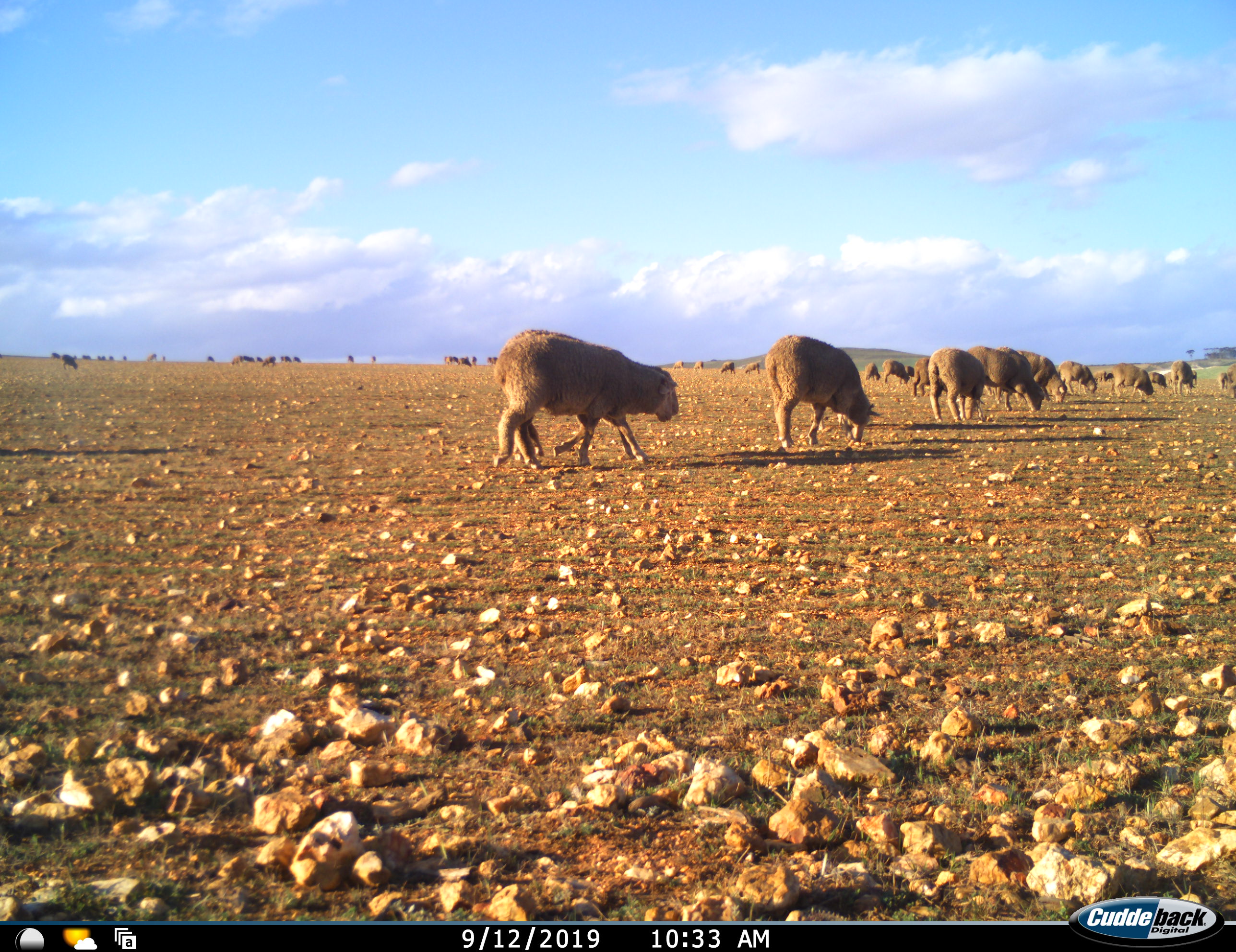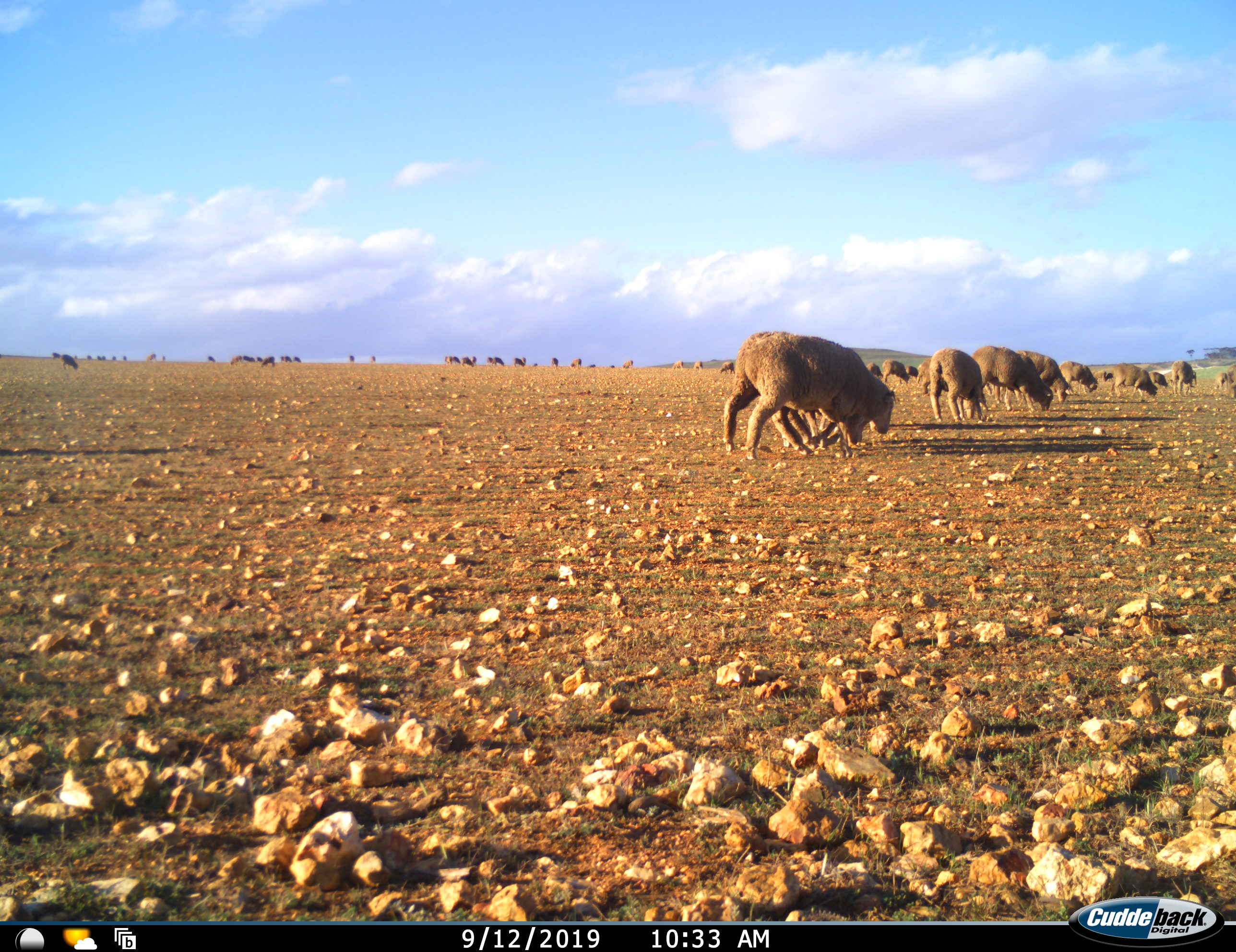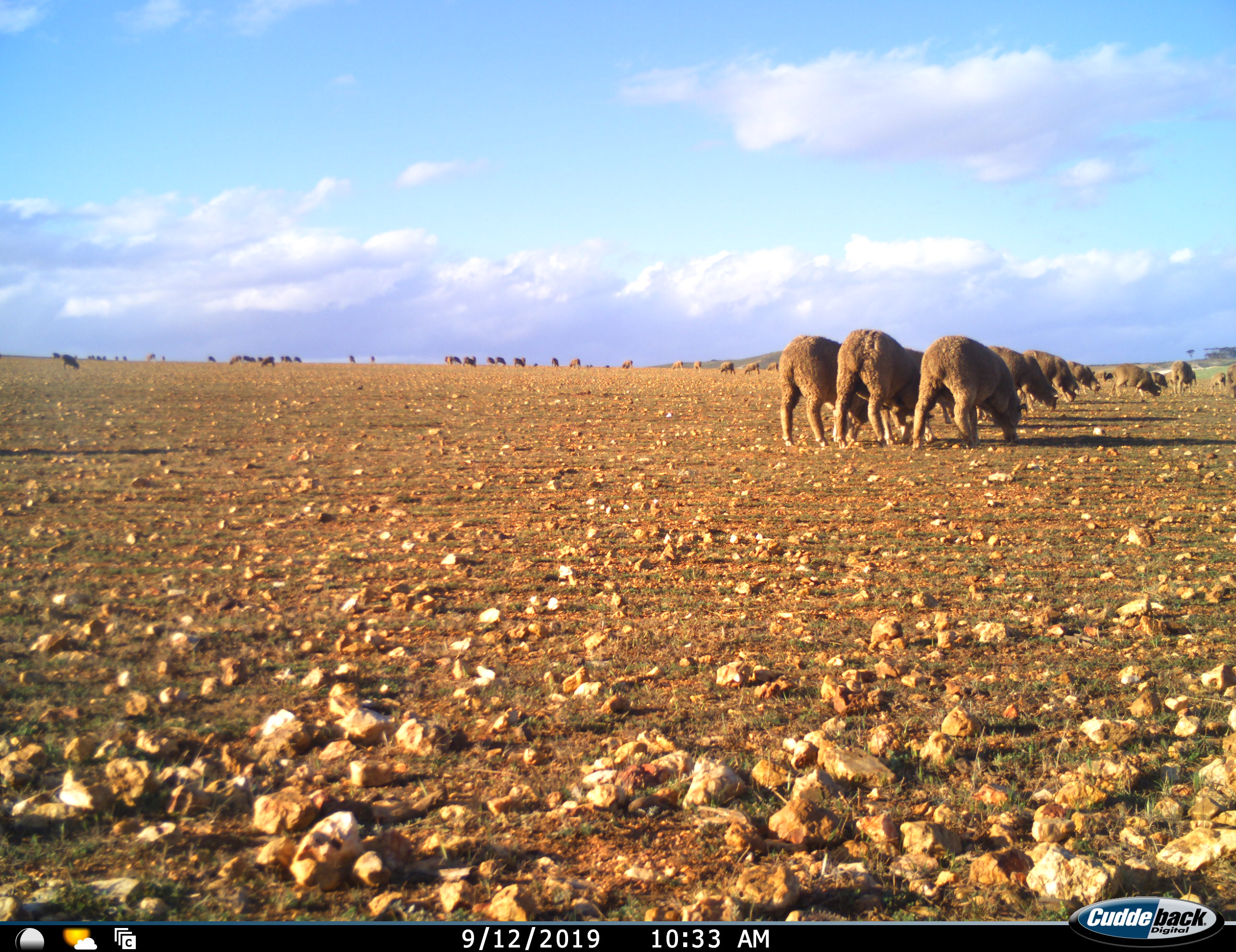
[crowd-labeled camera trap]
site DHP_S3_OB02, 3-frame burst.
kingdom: Animalia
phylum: Chordata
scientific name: Vertebrata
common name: domestic animal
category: domesticanimal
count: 11-50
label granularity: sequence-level